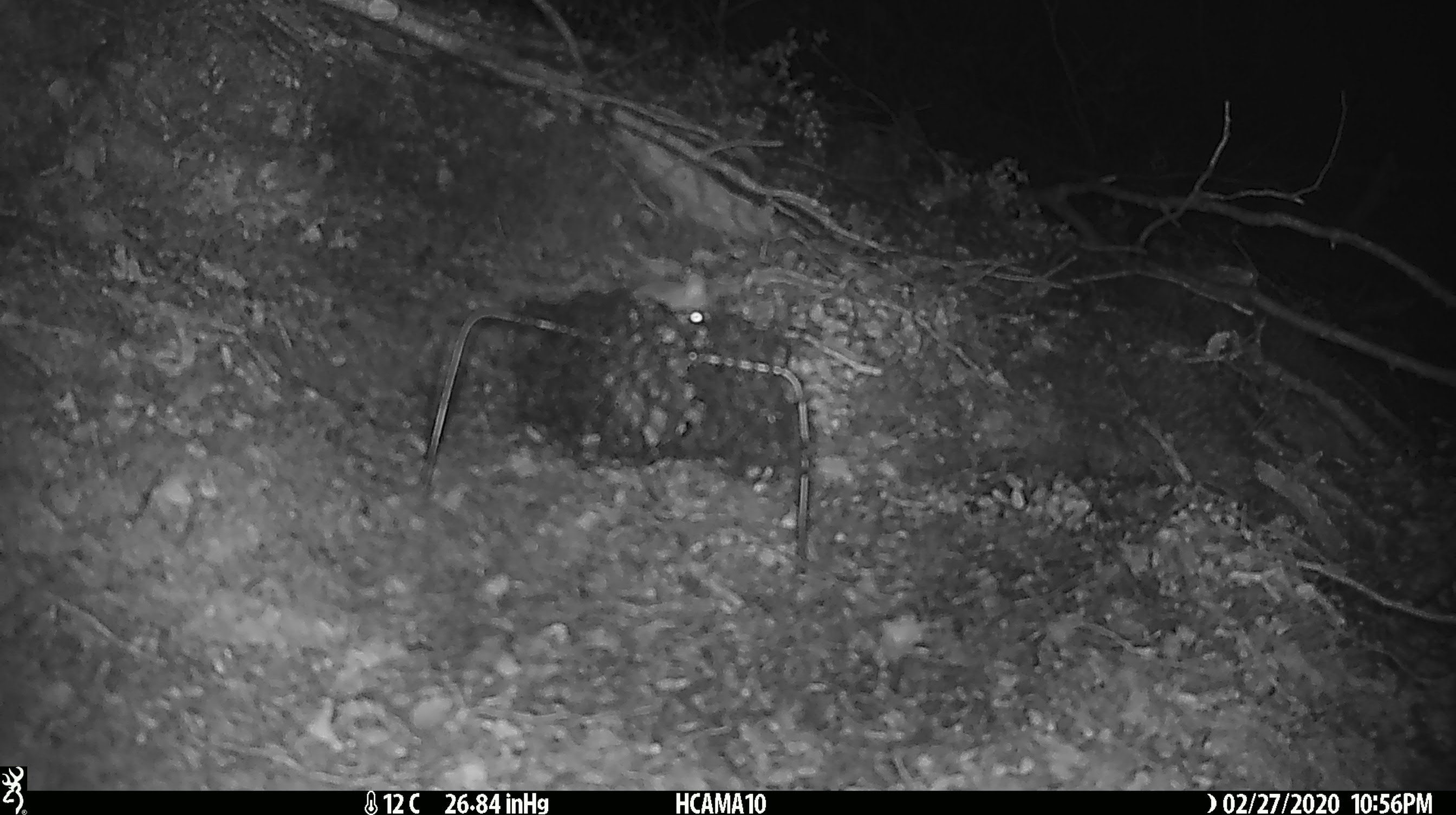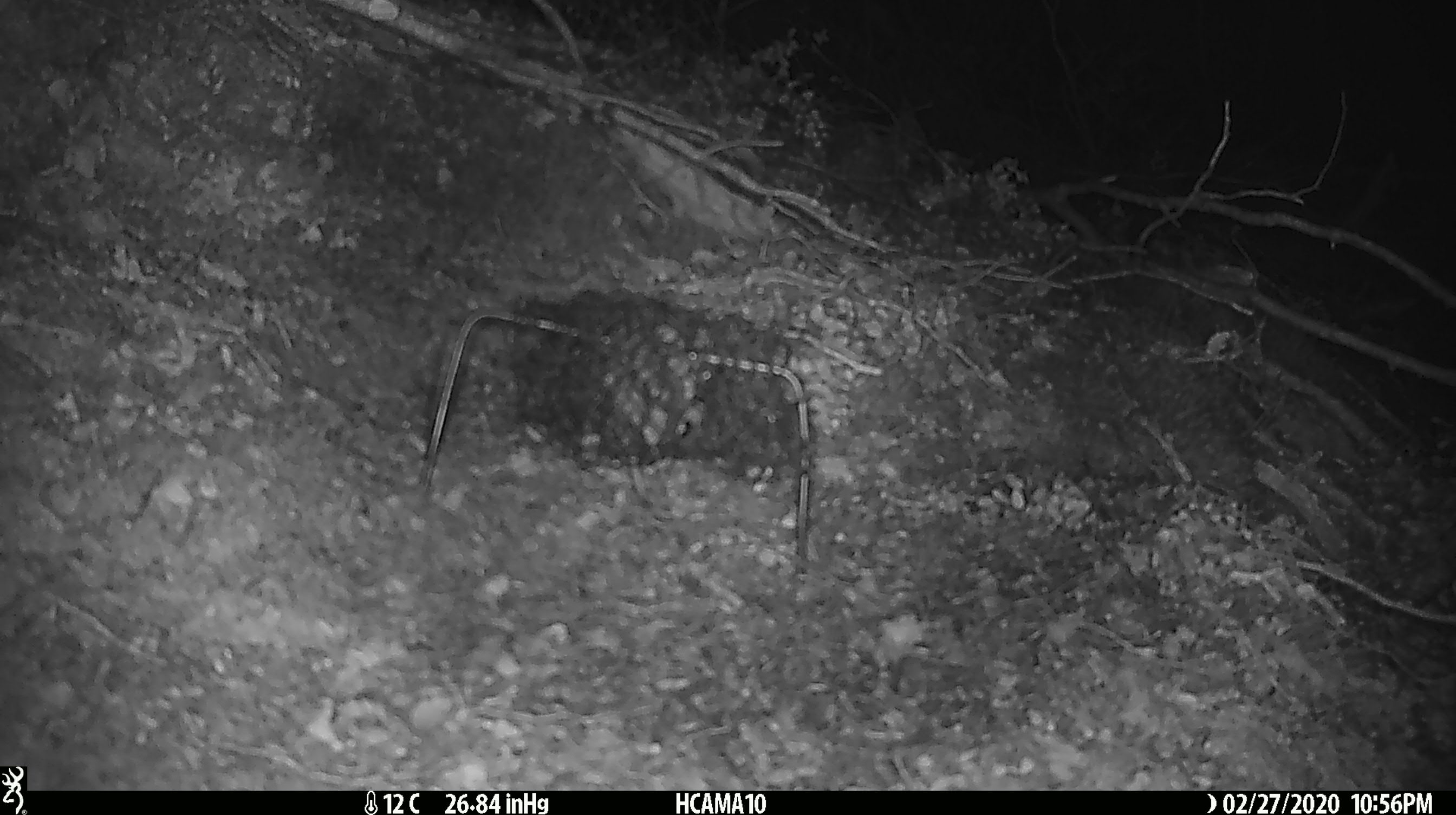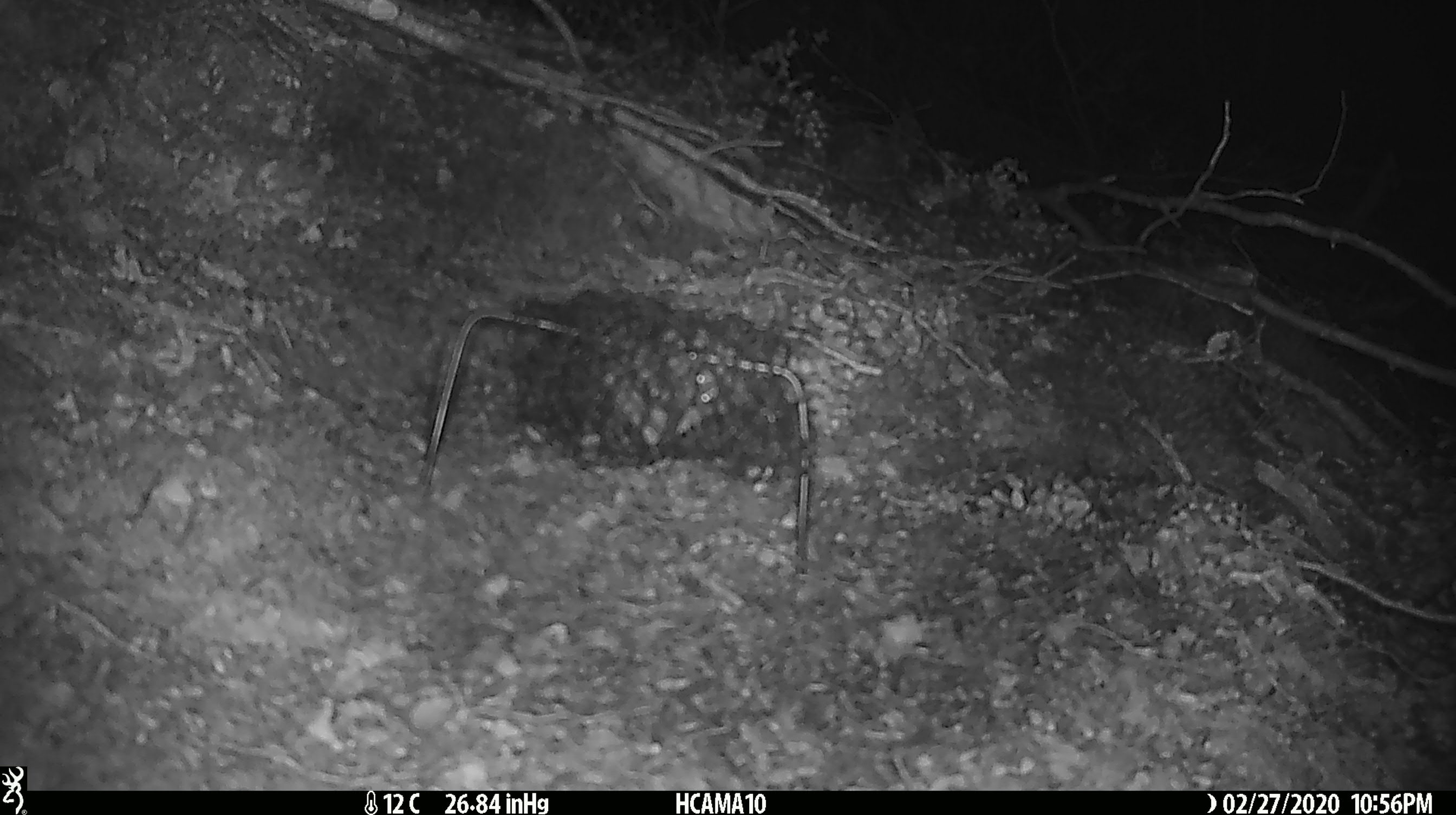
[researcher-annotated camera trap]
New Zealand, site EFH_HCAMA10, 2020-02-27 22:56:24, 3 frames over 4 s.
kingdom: Animalia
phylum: Chordata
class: Mammalia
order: Rodentia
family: Muridae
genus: Mus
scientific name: Mus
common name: mouse